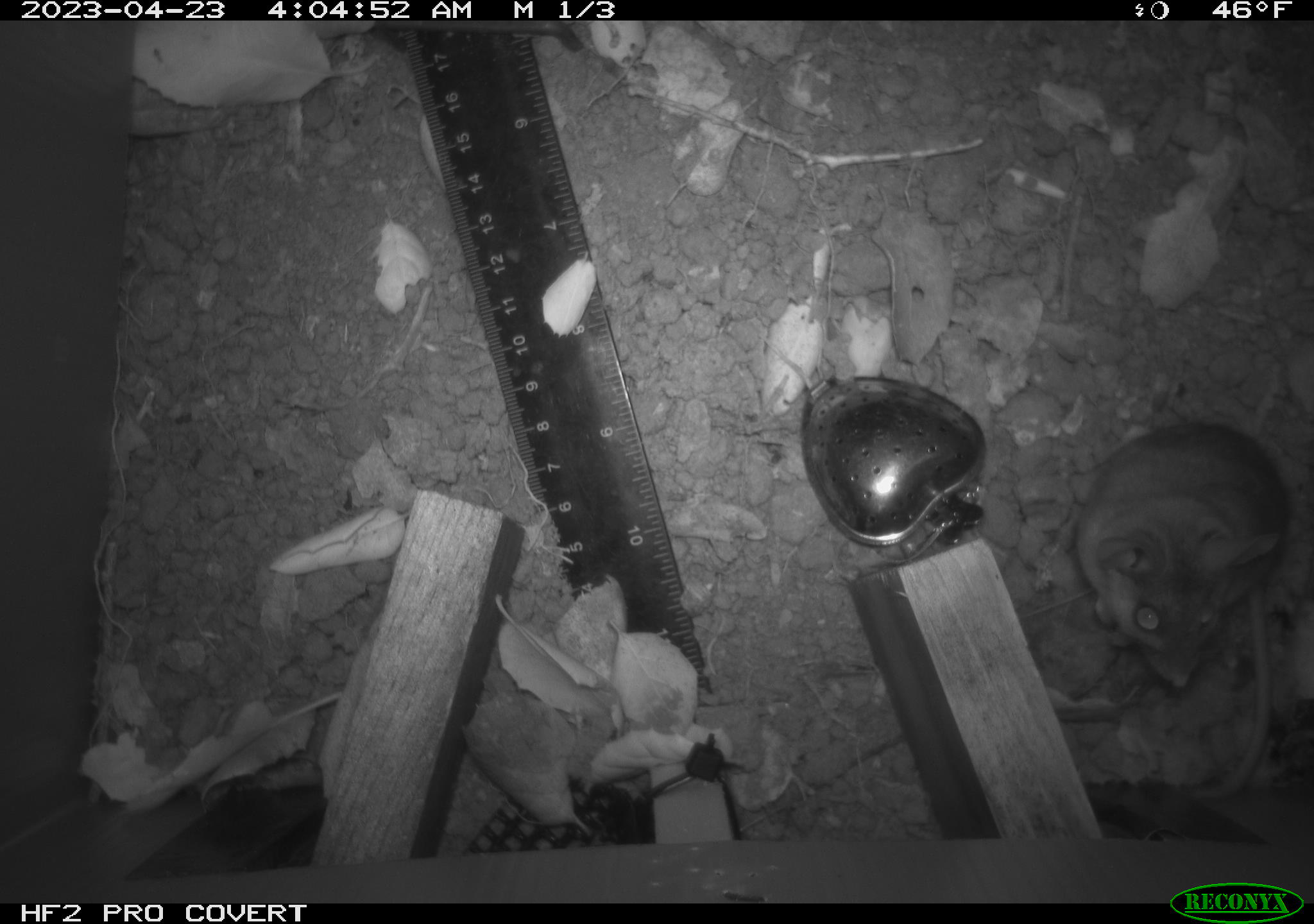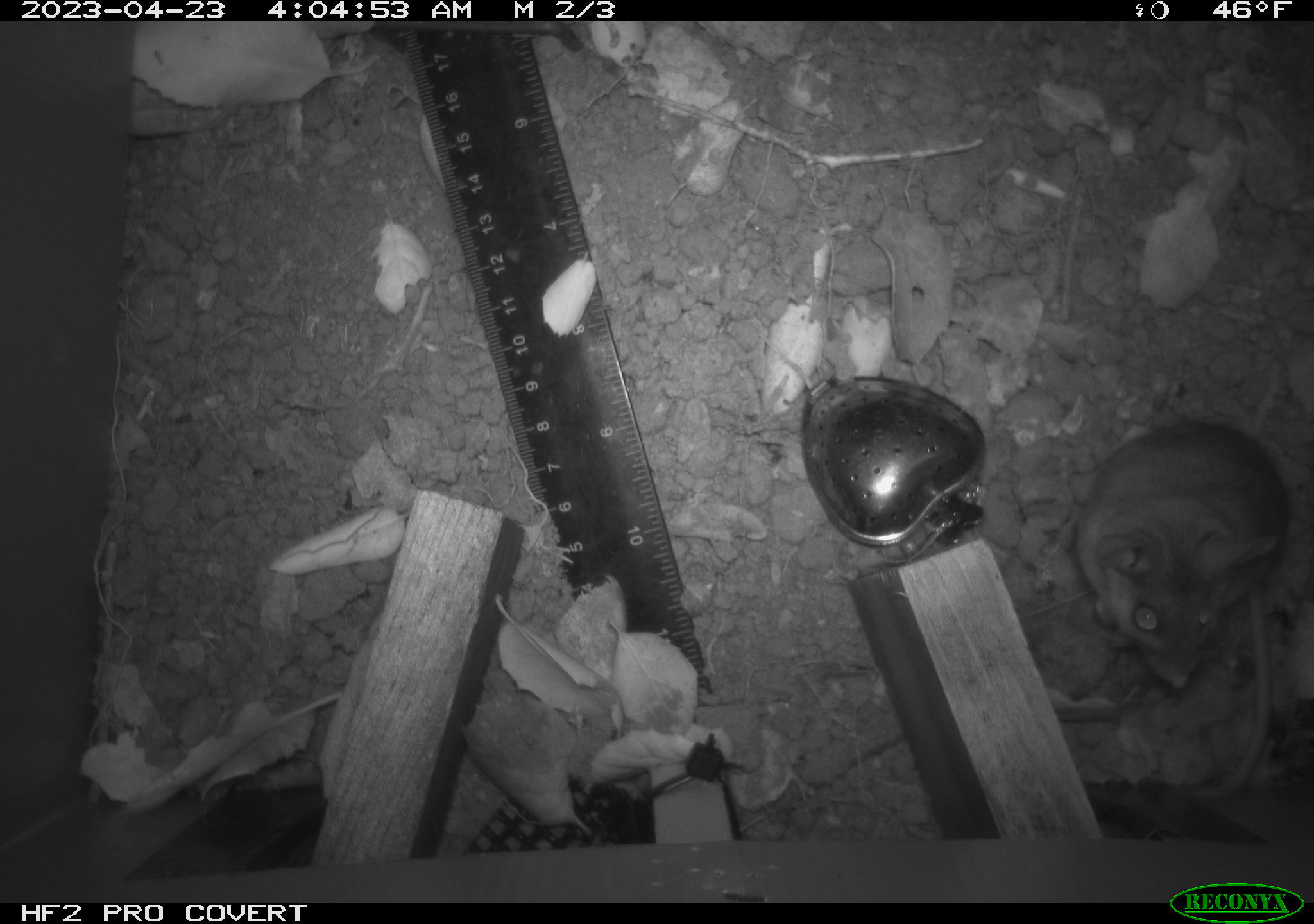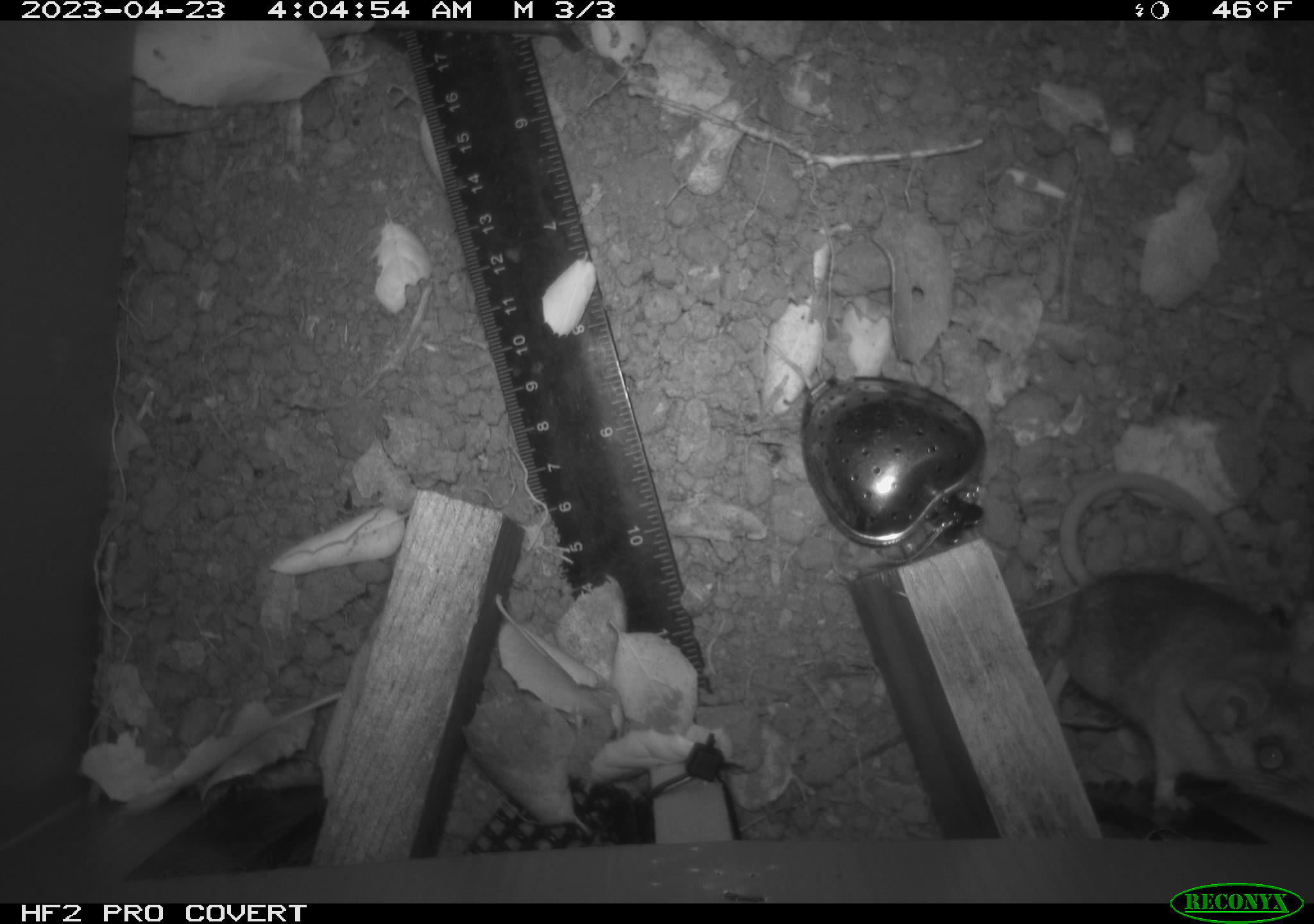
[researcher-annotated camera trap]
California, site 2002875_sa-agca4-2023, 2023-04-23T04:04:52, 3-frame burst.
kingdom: Animalia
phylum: Chordata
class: Mammalia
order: Rodentia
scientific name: Rodentia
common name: mouse species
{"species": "mouse species (Rodentia)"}